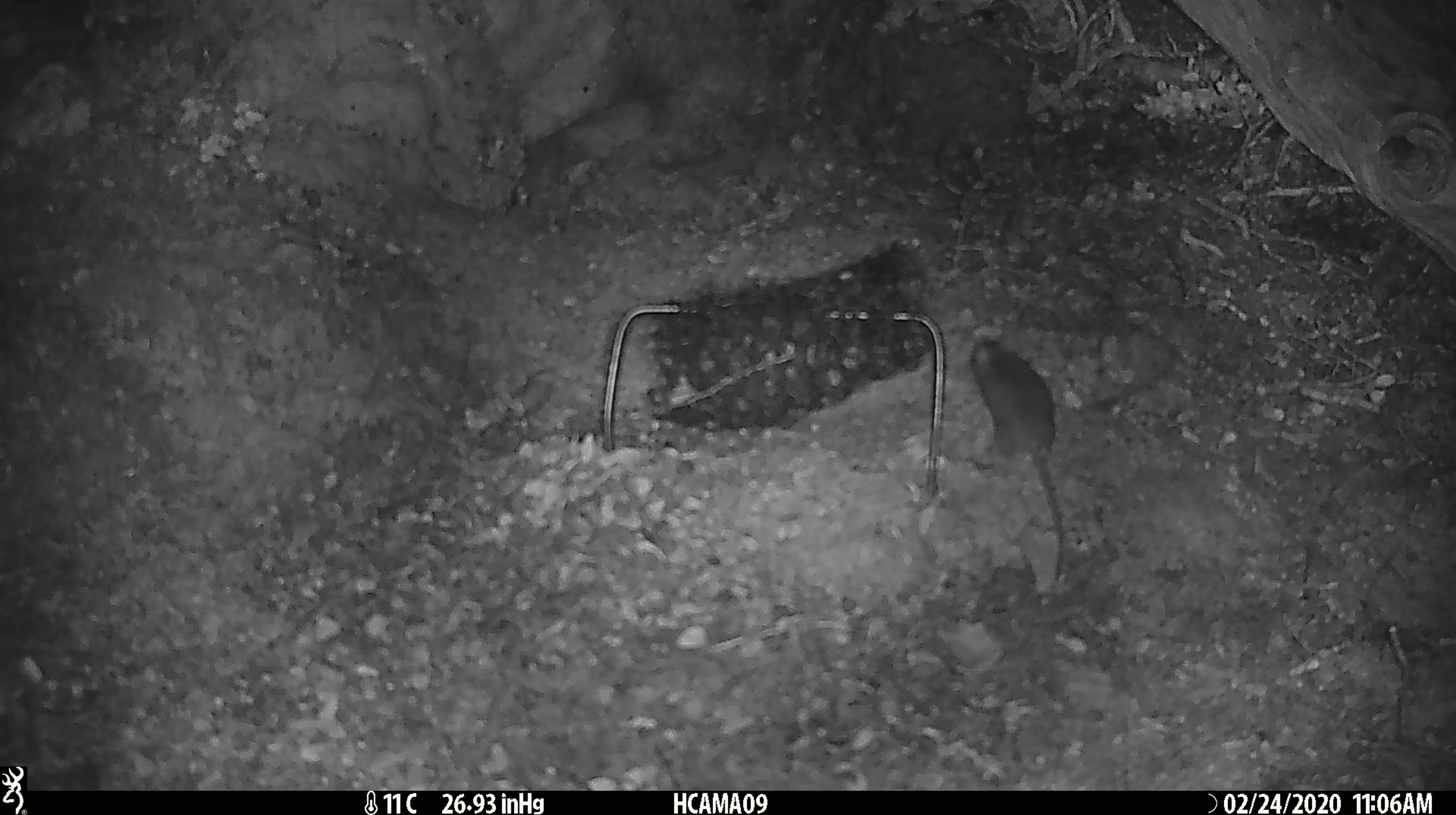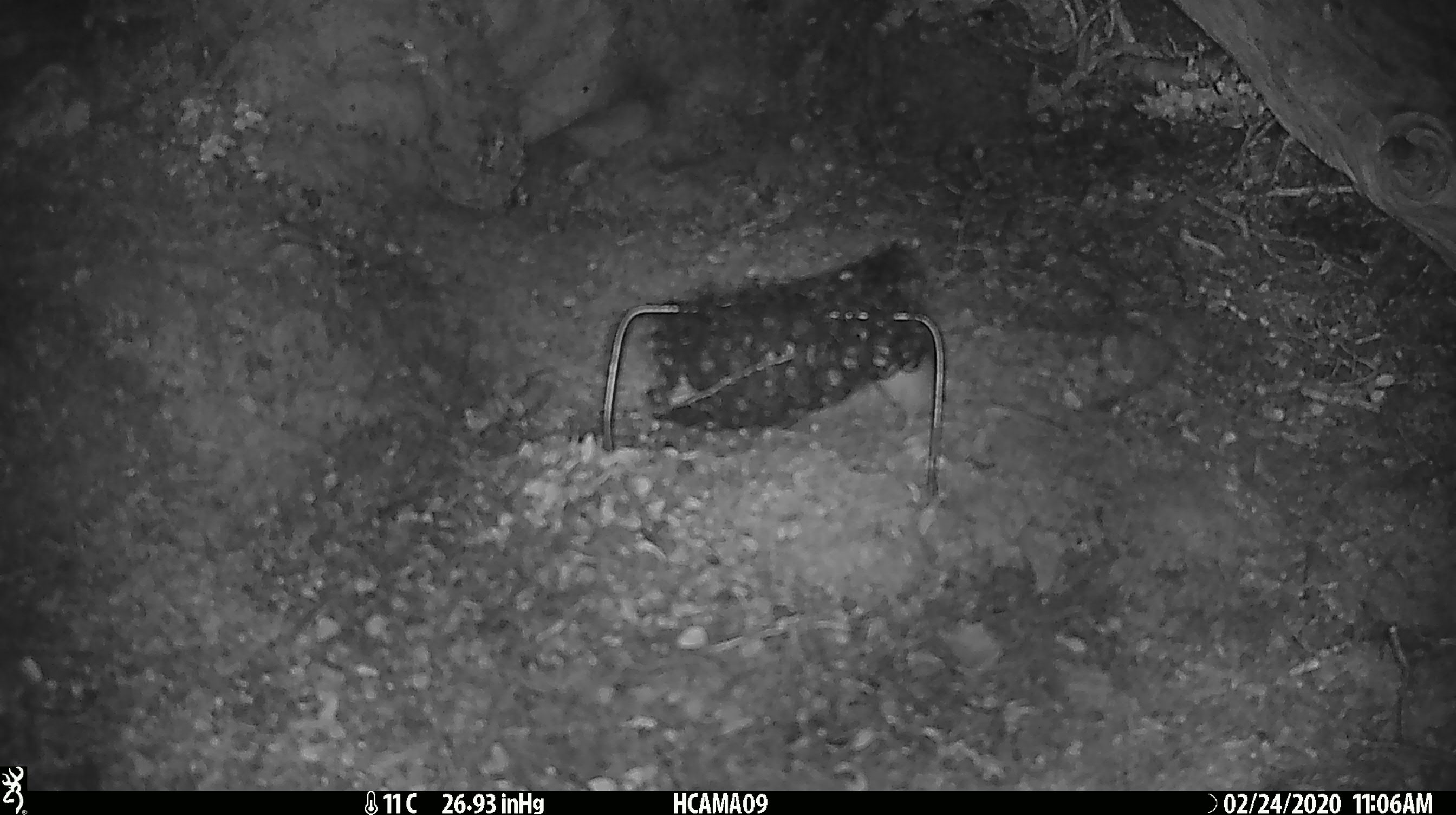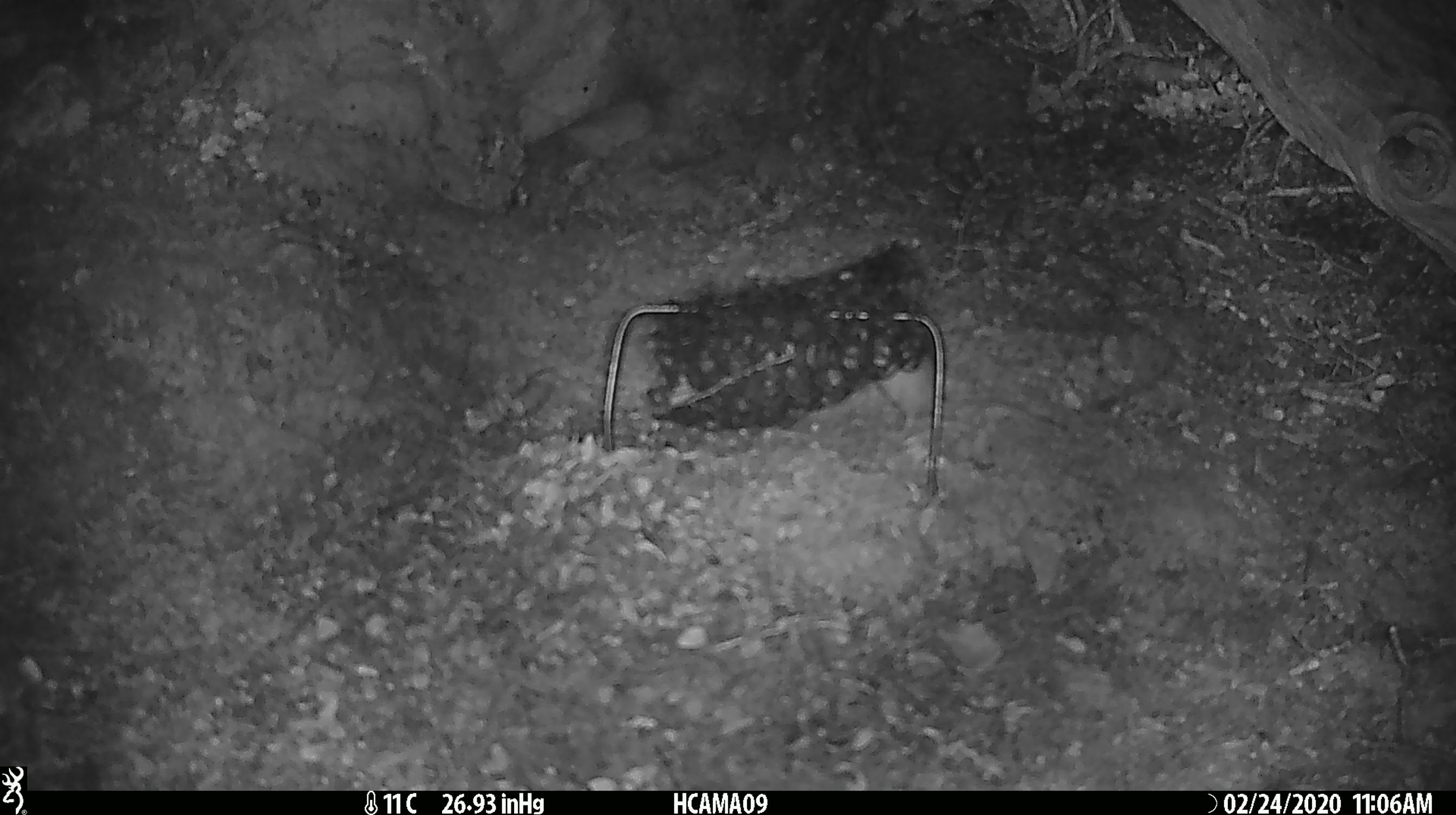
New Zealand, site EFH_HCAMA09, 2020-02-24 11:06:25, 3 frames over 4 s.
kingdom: Animalia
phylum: Chordata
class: Mammalia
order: Rodentia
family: Muridae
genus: Mus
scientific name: Mus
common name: mouse